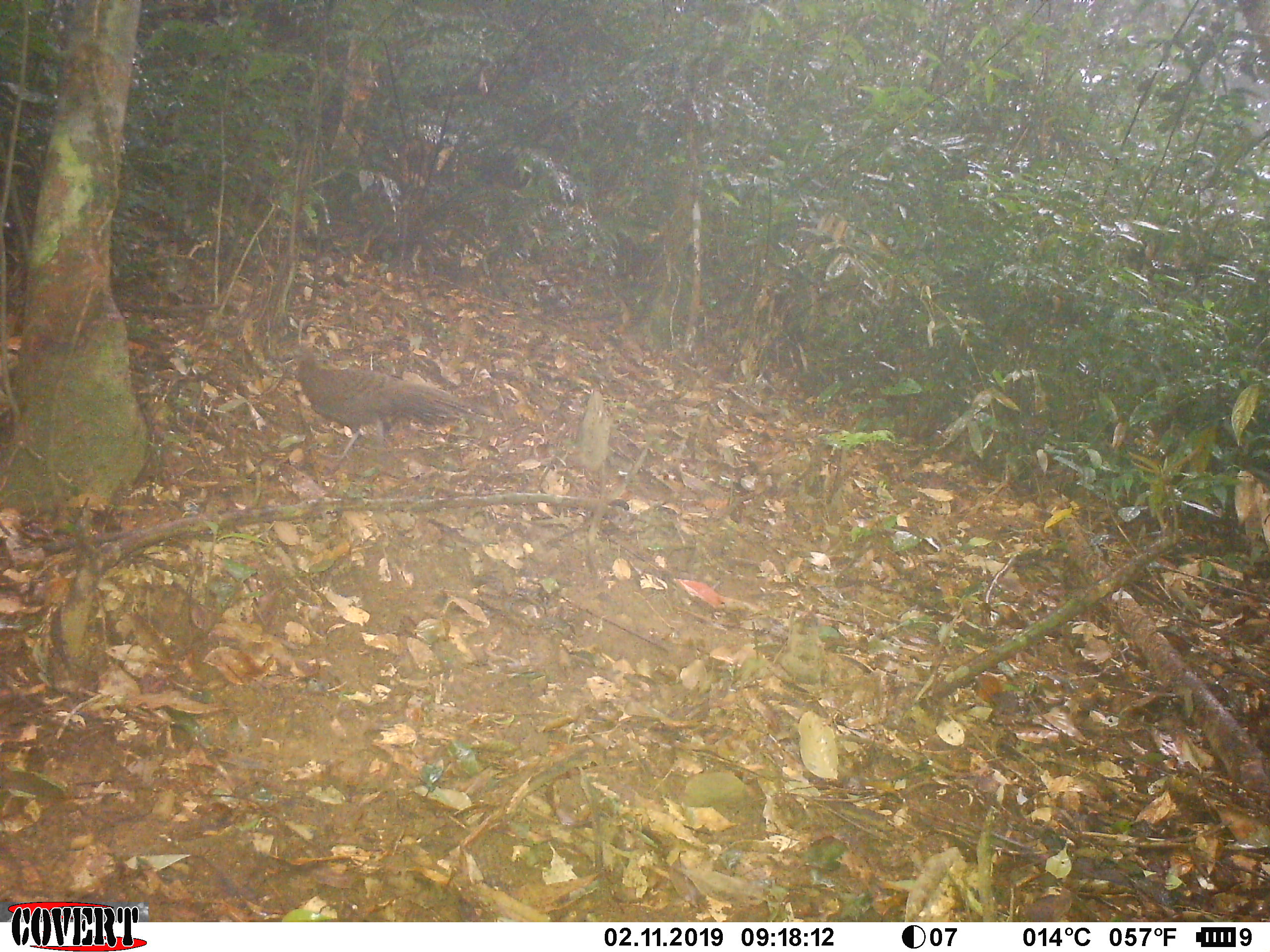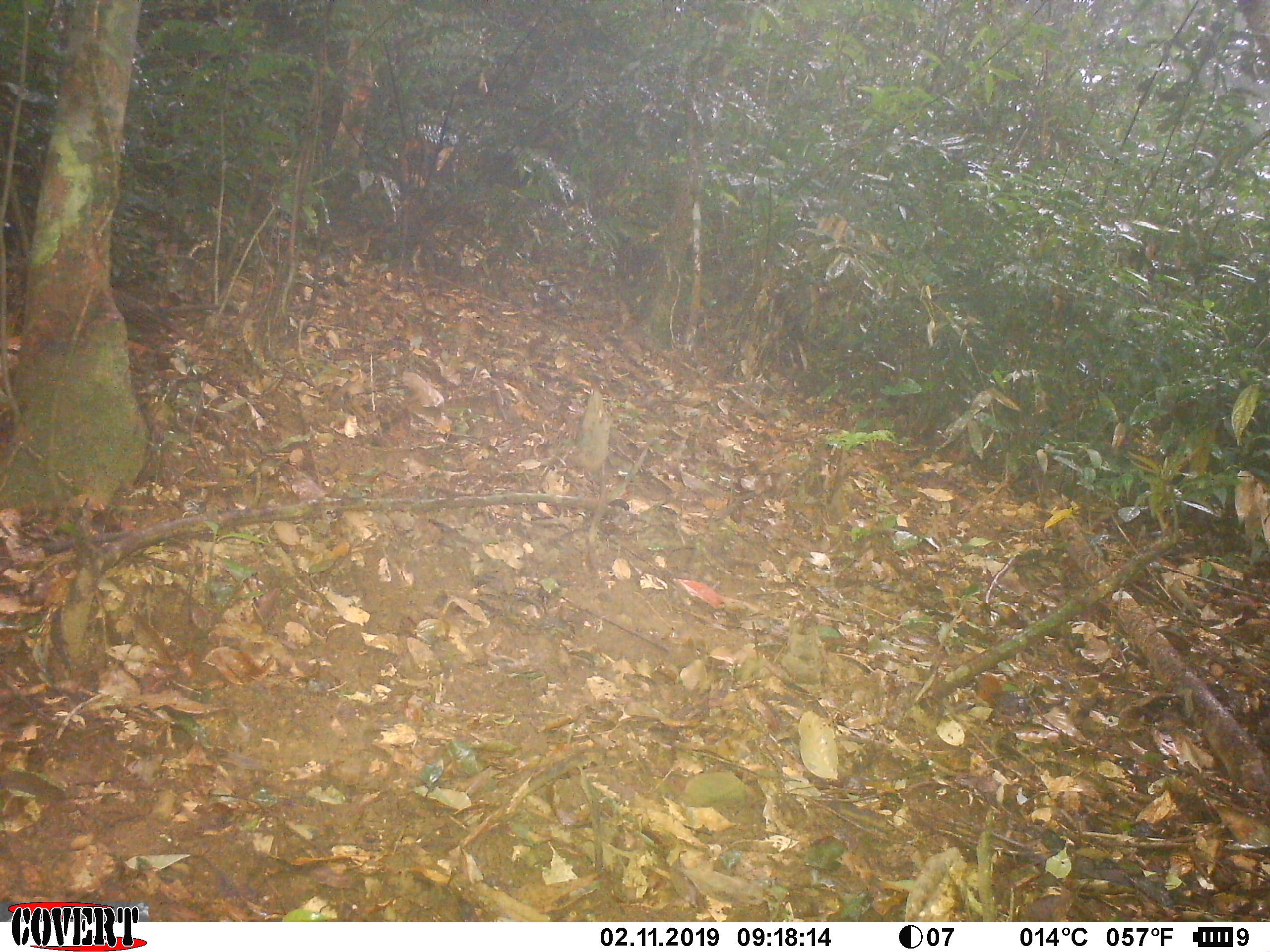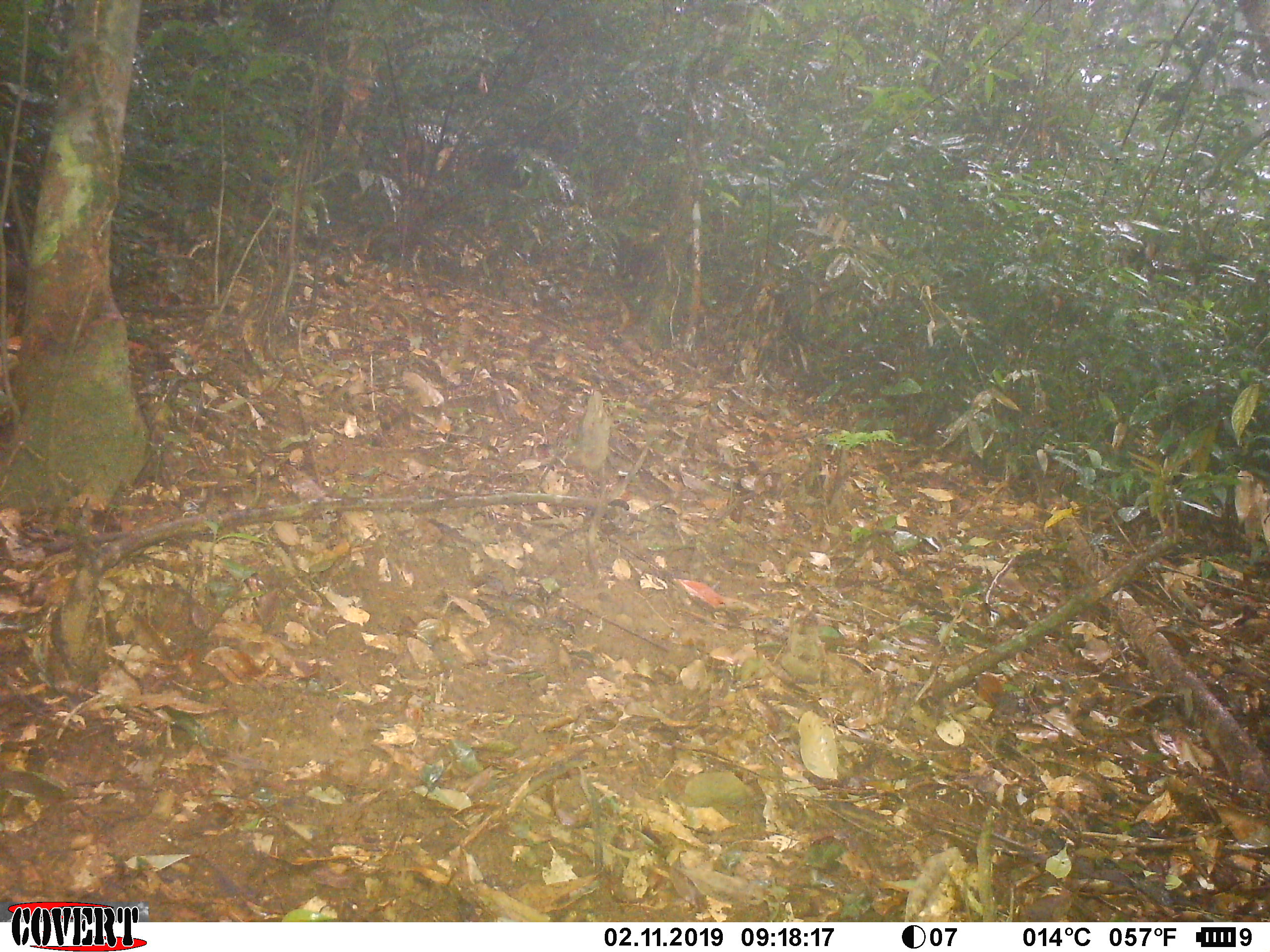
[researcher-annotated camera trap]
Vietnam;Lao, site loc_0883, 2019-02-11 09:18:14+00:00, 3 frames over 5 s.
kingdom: Animalia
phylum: Chordata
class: Aves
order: Galliformes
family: Phasianidae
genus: Polyplectron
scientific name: Polyplectron bicalcaratum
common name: gray peacock-pheasant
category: grey peacock pheasant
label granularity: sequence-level